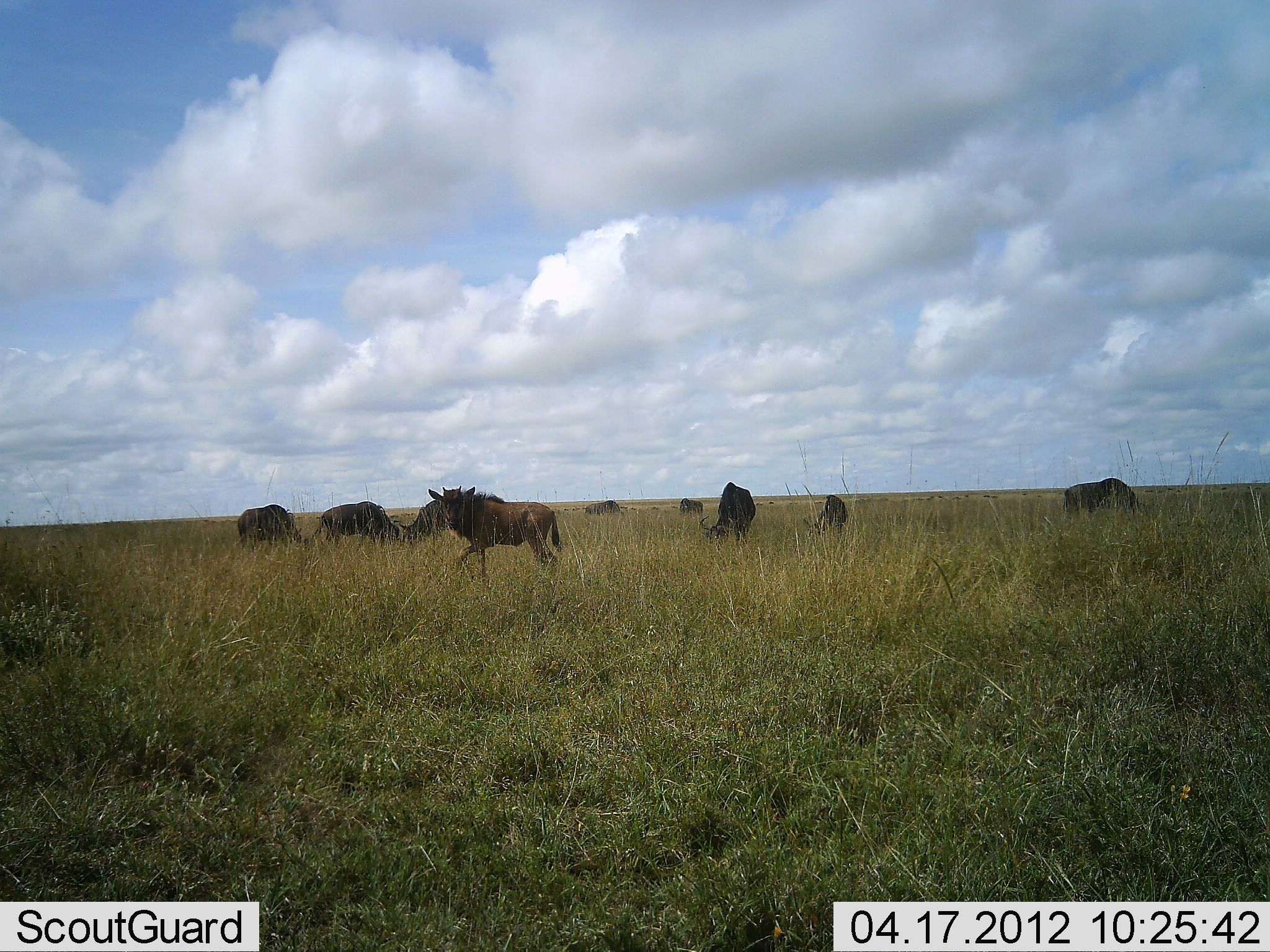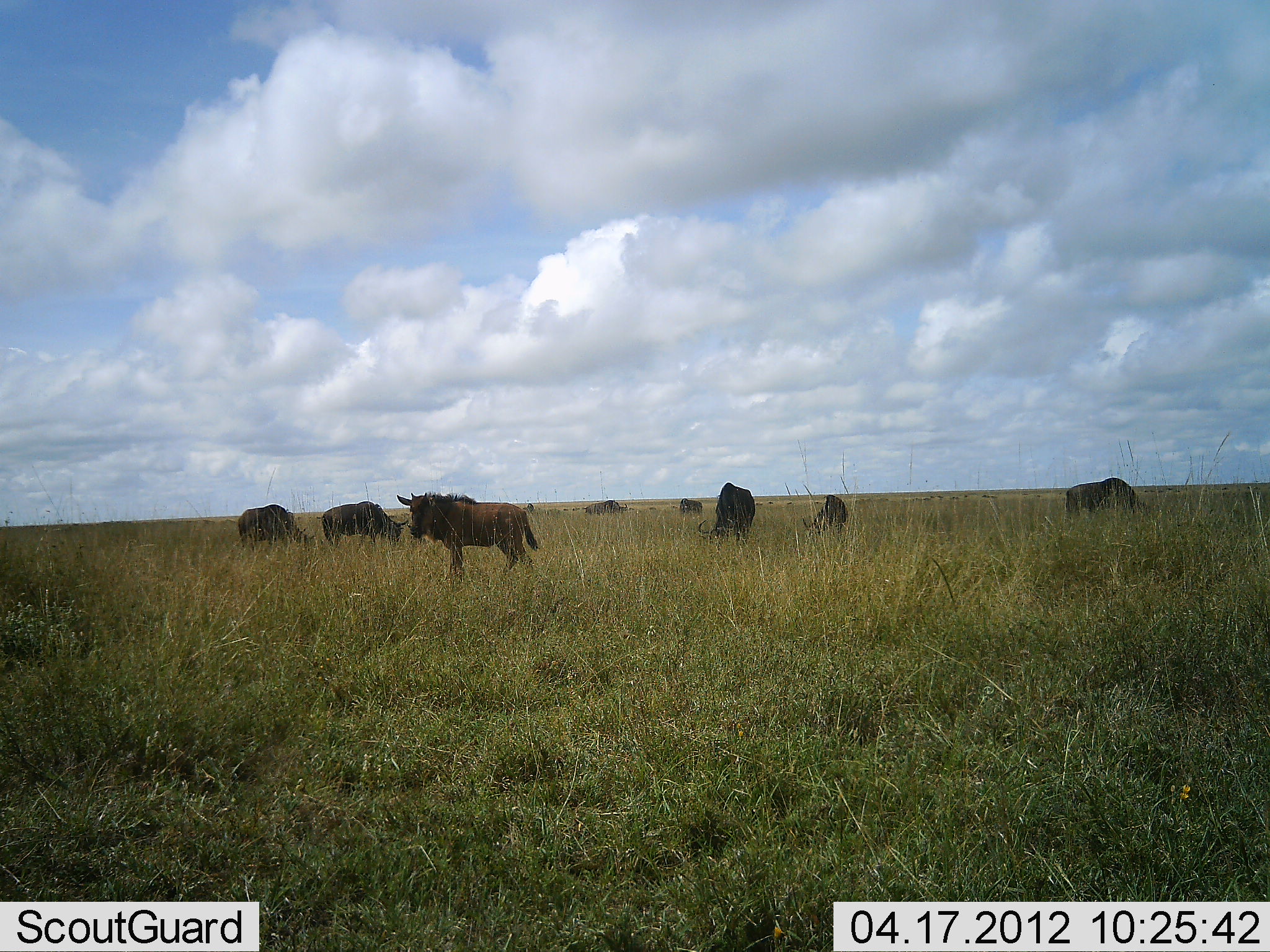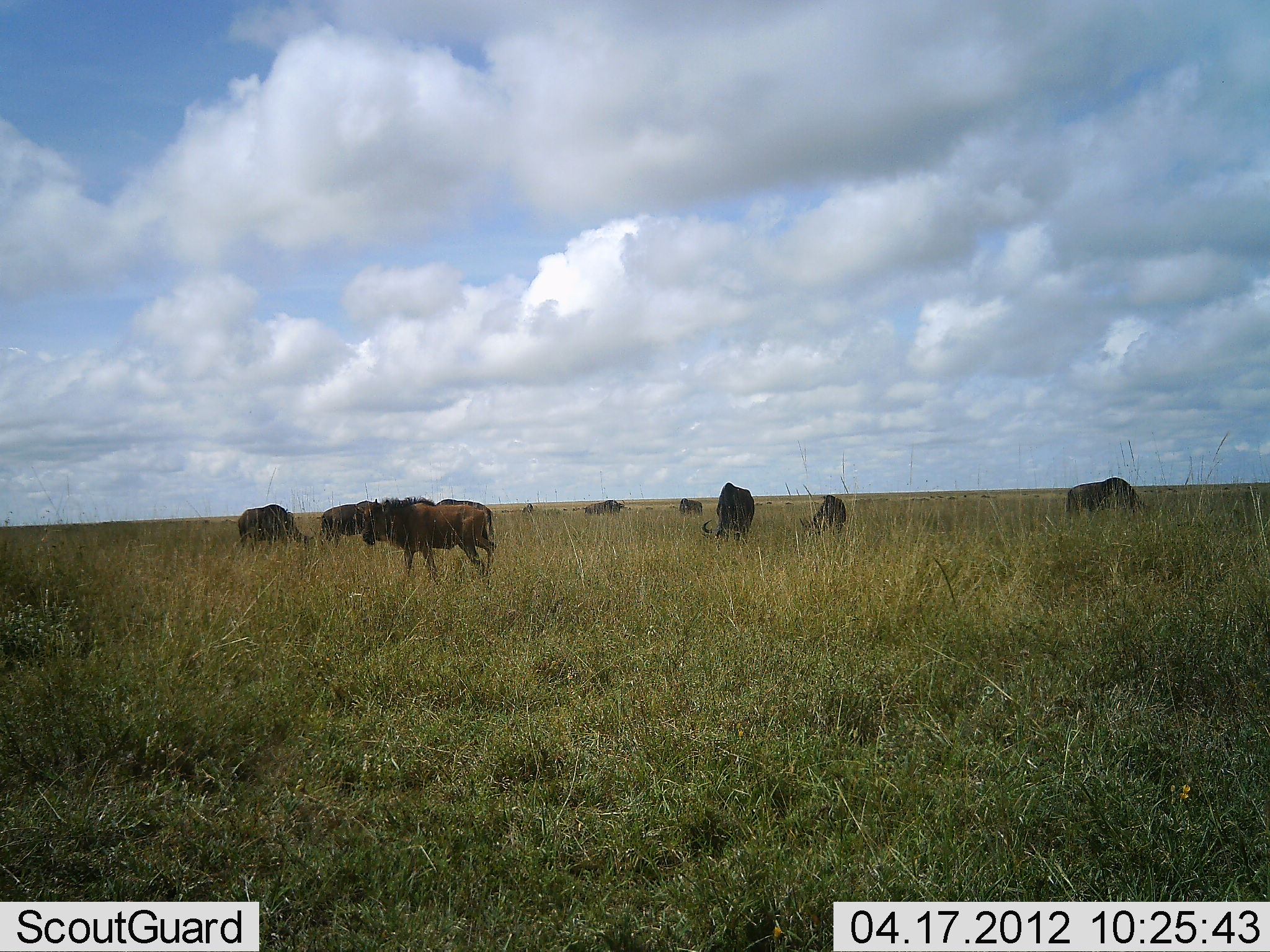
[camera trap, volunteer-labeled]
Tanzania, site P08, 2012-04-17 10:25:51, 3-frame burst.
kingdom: Animalia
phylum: Chordata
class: Mammalia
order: Artiodactyla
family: Bovidae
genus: Connochaetes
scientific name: Connochaetes taurinus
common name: blue wildebeest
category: wildebeest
Wildebeest (blue wildebeest) (Connochaetes taurinus), count 9. Behavior (volunteer vote fractions): standing 80%, resting 0%, moving 60%, interacting 0%. Young present (vote fraction): 20%. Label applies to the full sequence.